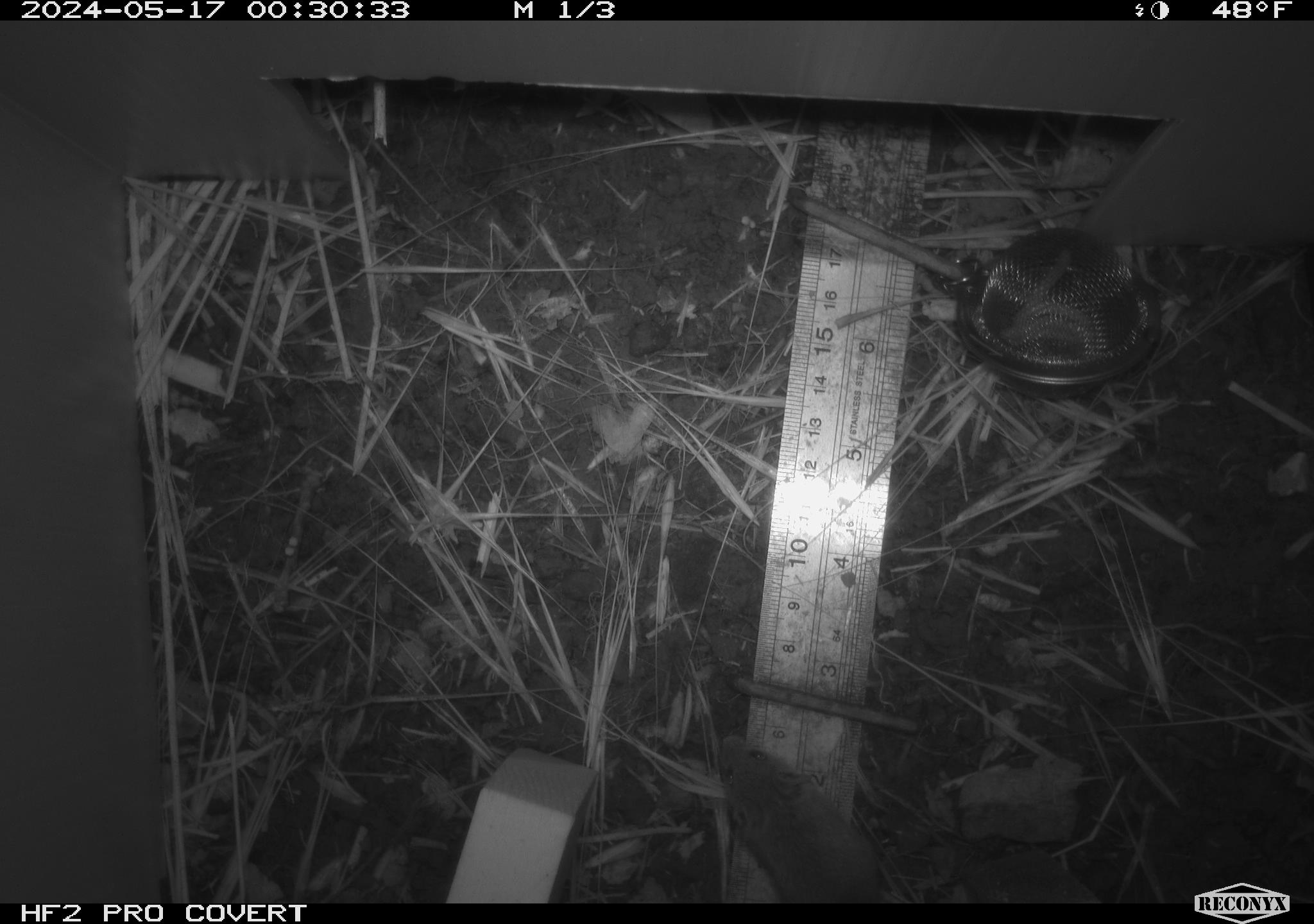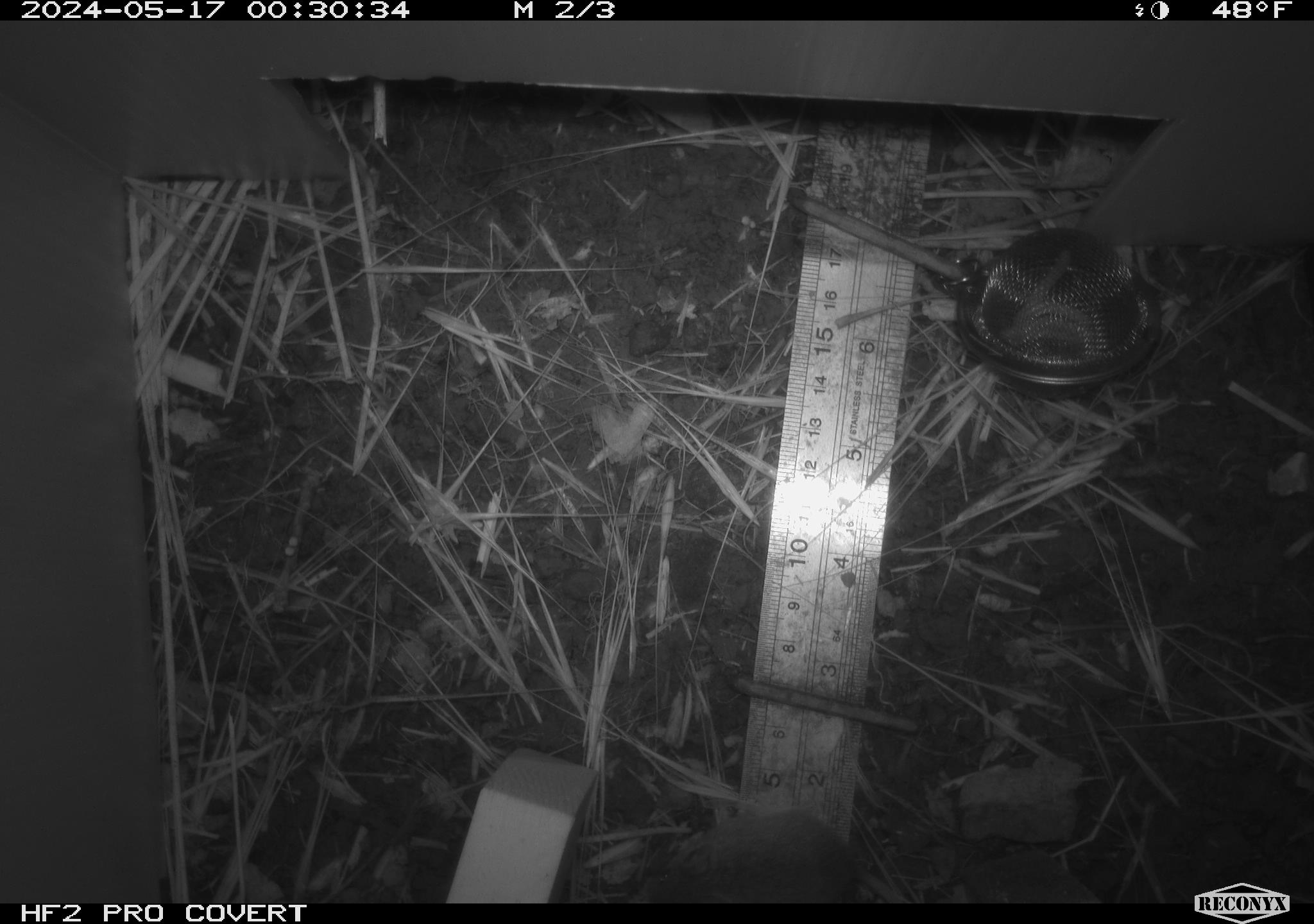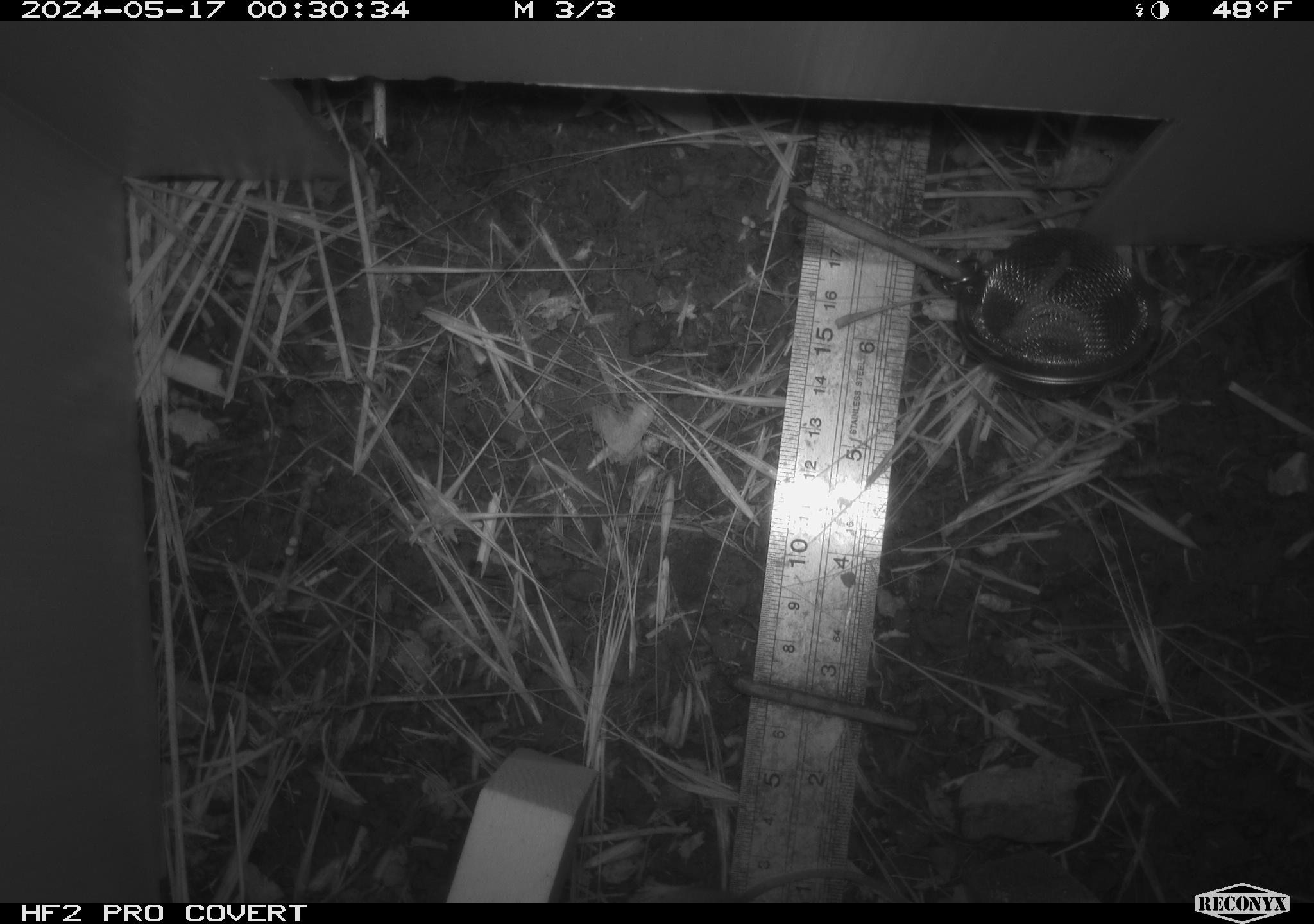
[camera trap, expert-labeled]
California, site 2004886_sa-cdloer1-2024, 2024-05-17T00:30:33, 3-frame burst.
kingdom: Animalia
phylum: Chordata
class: Mammalia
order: Rodentia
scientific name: Rodentia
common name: mouse species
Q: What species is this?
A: Mouse species (Rodentia).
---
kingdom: Animalia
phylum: Chordata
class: Mammalia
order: Rodentia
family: Cricetidae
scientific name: Arvicolinae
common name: voles, lemmings, and muskrats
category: arvicolinae subfamily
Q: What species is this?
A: Arvicolinae subfamily (voles, lemmings, and muskrats) (Arvicolinae).